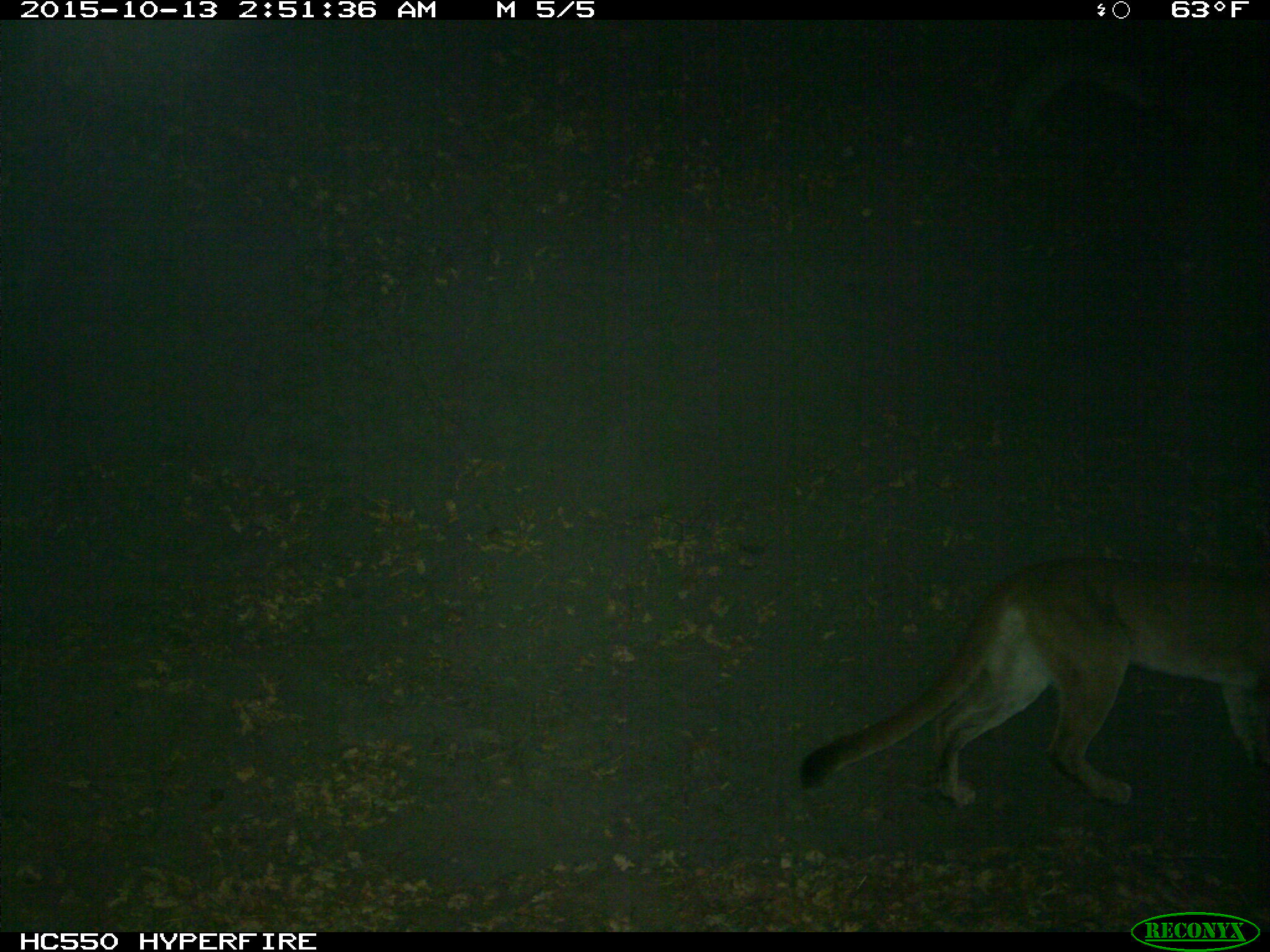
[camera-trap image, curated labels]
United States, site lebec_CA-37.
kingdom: Animalia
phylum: Chordata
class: Mammalia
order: Carnivora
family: Felidae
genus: Puma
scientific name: Puma concolor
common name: mountain lion